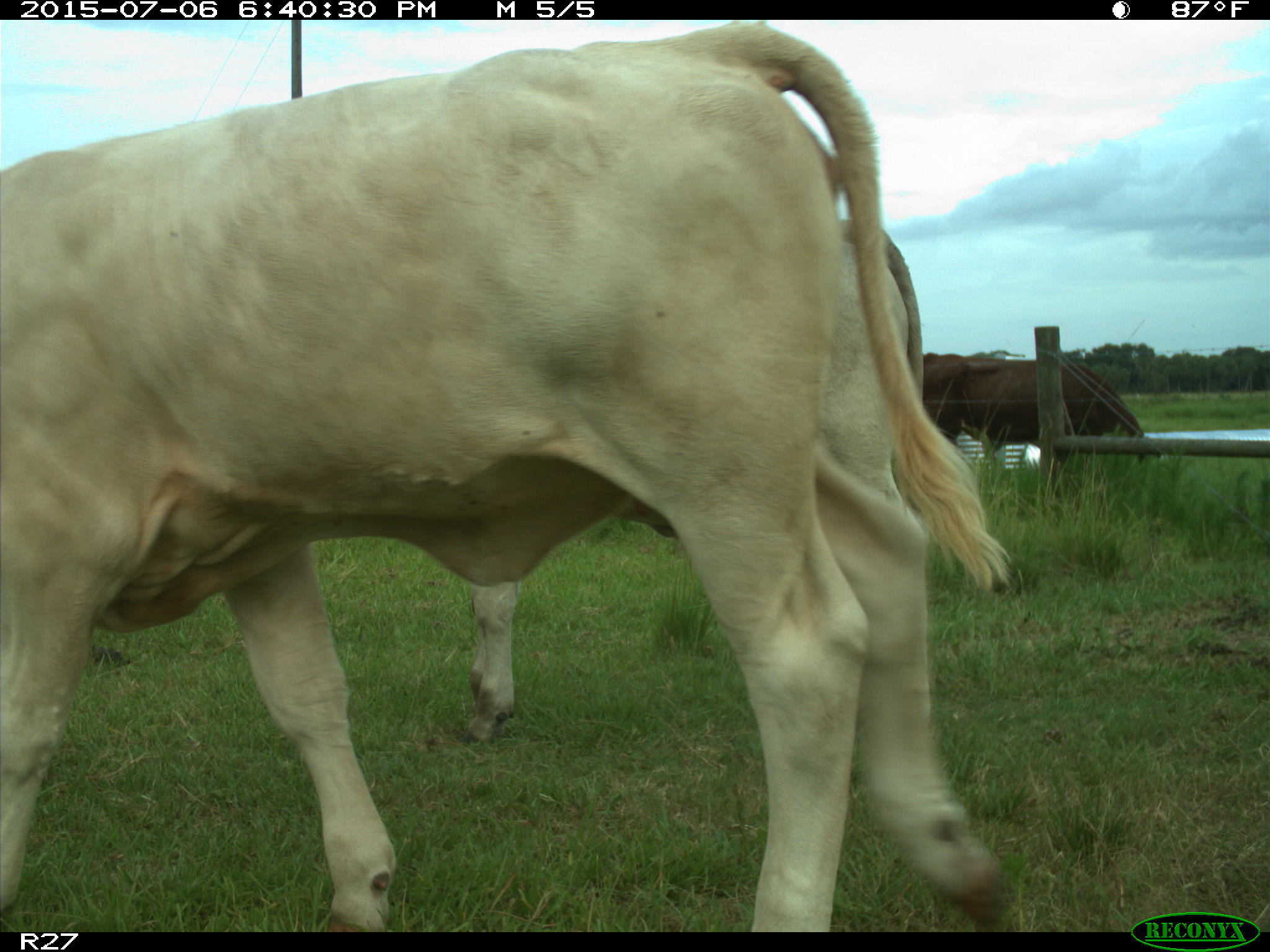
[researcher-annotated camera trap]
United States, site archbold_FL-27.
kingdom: Animalia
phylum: Chordata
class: Mammalia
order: Artiodactyla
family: Bovidae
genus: Bos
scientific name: Bos taurus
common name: domestic cow